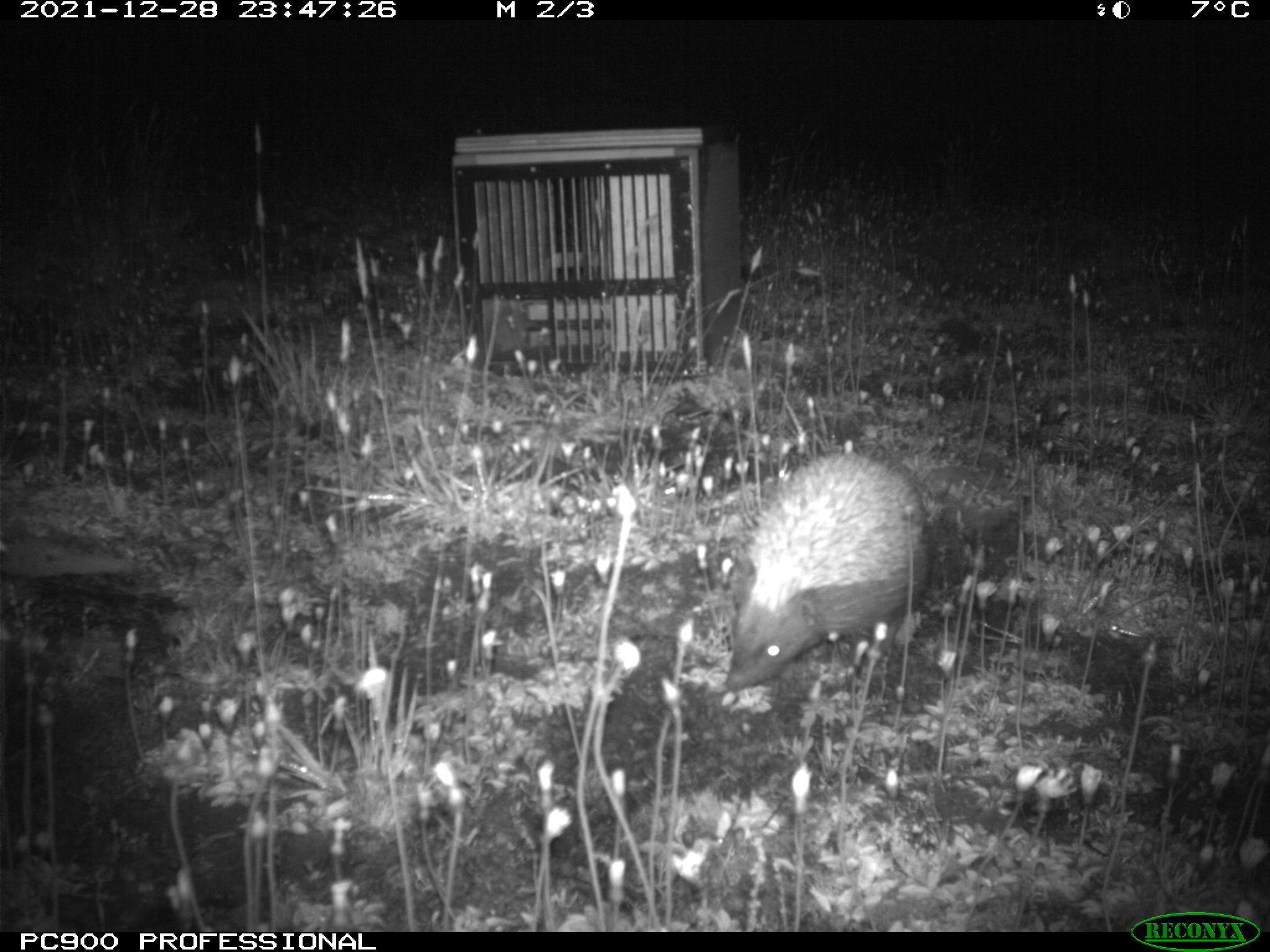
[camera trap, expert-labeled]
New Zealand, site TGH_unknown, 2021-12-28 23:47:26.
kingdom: Animalia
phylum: Chordata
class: Mammalia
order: Eulipotyphla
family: Erinaceidae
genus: Erinaceus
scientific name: Erinaceus europaeus europaeus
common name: european hedgehog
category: hedgehog